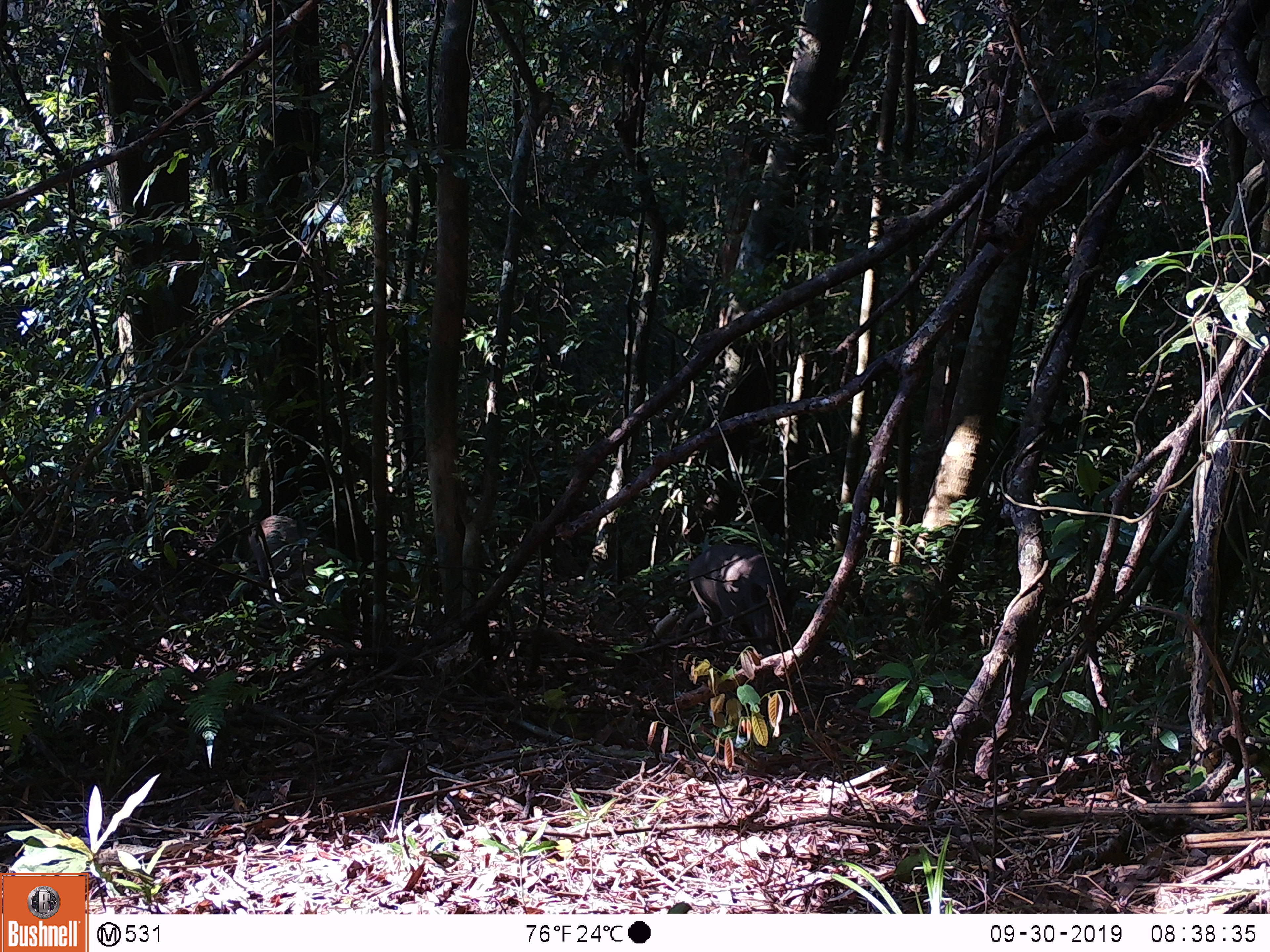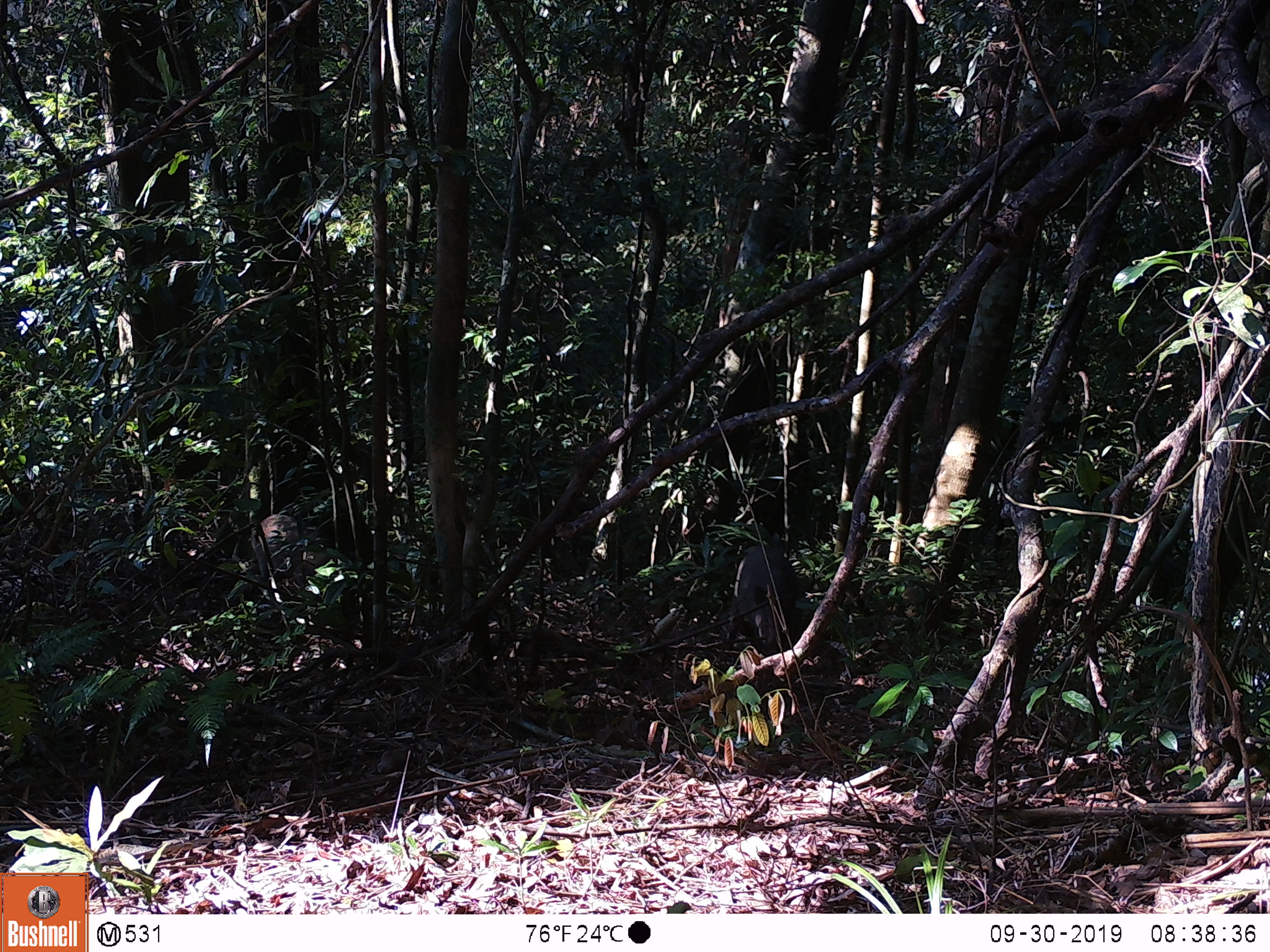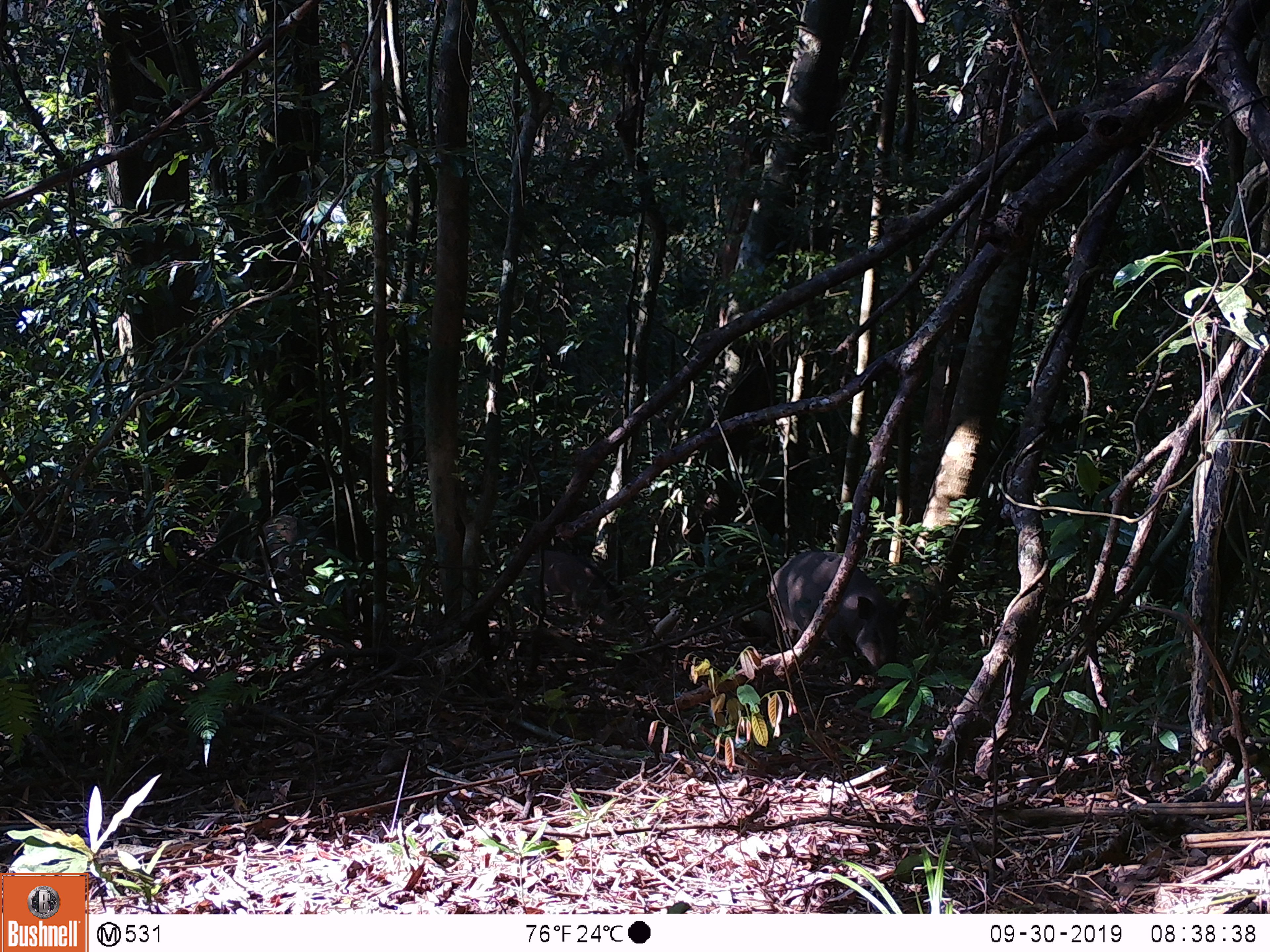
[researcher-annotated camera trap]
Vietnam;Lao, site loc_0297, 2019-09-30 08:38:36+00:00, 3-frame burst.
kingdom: Animalia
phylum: Chordata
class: Mammalia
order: Artiodactyla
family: Suidae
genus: Sus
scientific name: Sus scrofa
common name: eurasian wild pig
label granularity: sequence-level